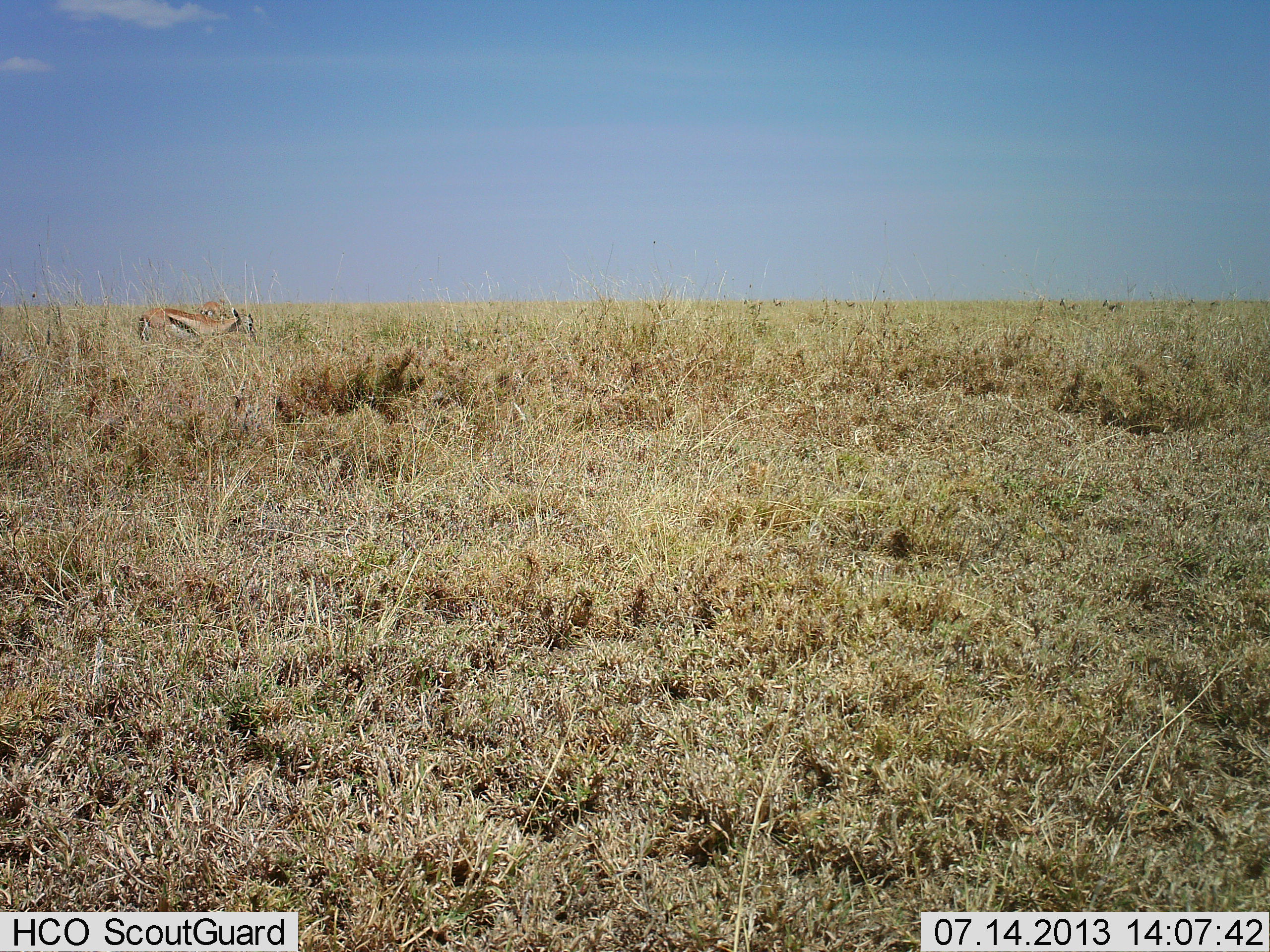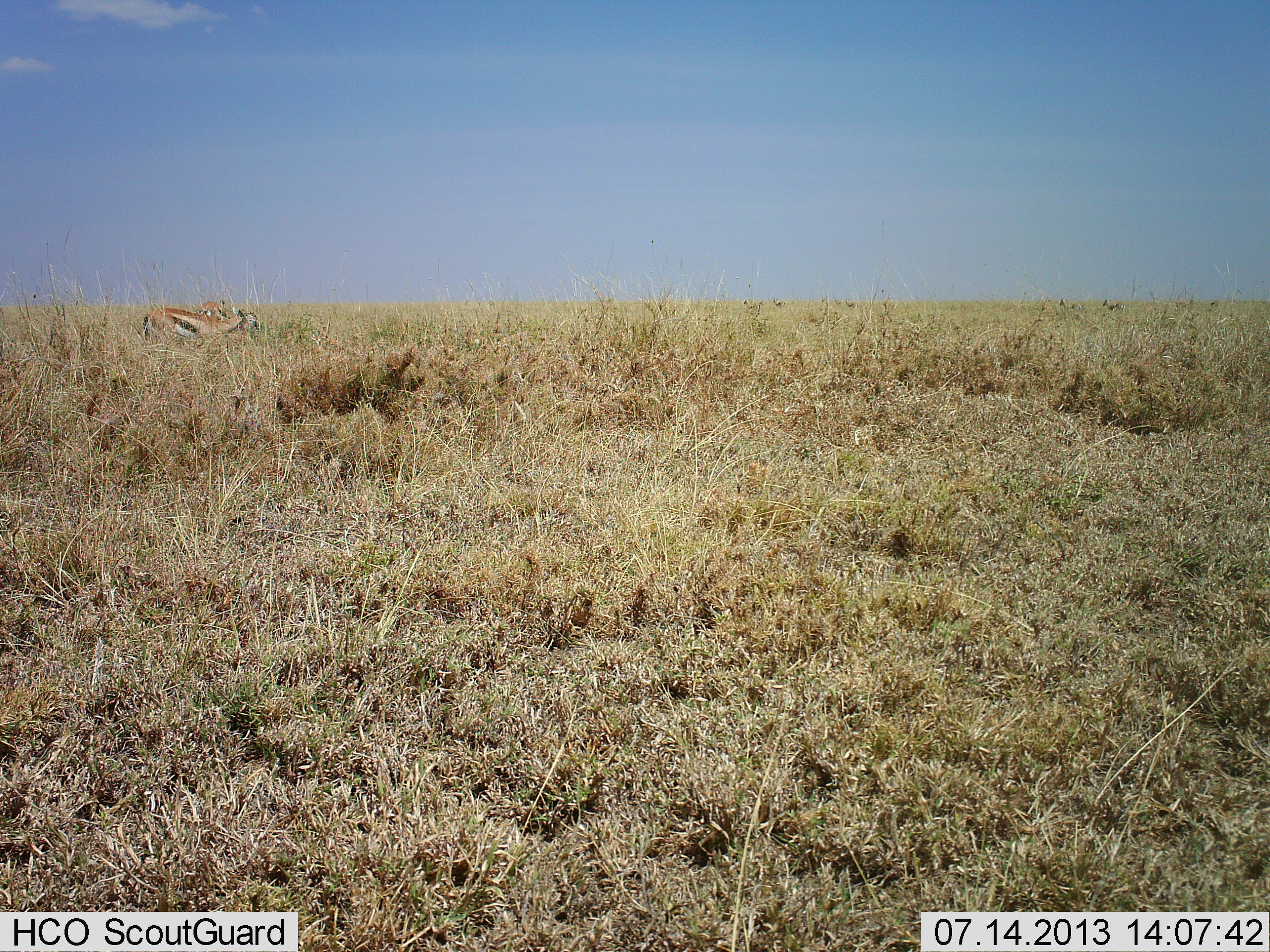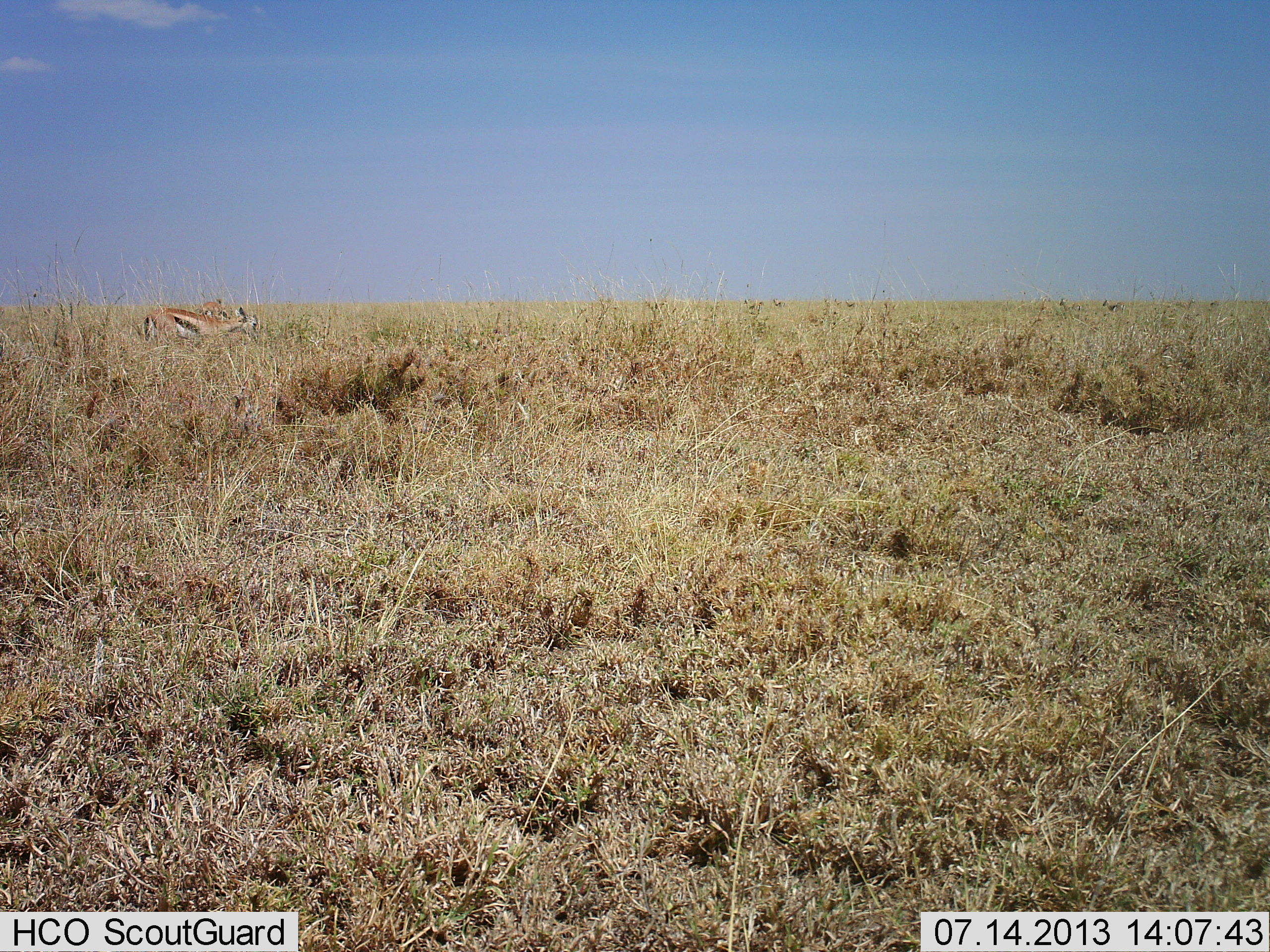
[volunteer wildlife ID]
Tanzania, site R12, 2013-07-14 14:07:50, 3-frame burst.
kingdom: Animalia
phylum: Chordata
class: Mammalia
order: Artiodactyla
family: Bovidae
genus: Eudorcas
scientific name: Eudorcas thomsonii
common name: thomson's gazelle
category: gazellethomsons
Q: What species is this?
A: Gazellethomsons (thomson's gazelle) (Eudorcas thomsonii).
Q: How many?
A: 2.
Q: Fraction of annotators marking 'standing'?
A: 71%.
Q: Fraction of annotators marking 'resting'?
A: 0%.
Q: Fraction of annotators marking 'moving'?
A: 6%.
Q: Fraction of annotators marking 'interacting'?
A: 12%.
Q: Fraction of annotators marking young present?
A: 0%.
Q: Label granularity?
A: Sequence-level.